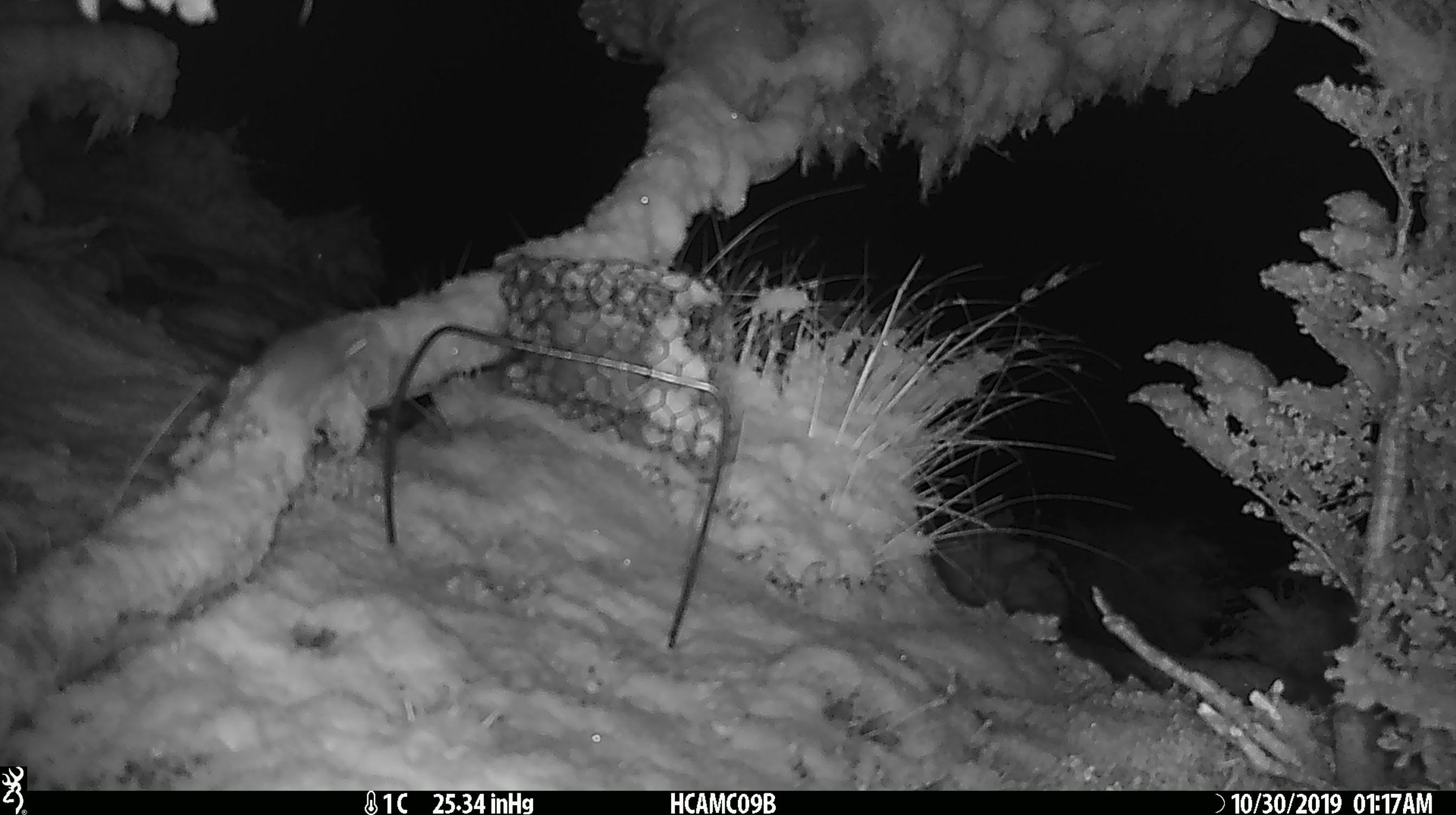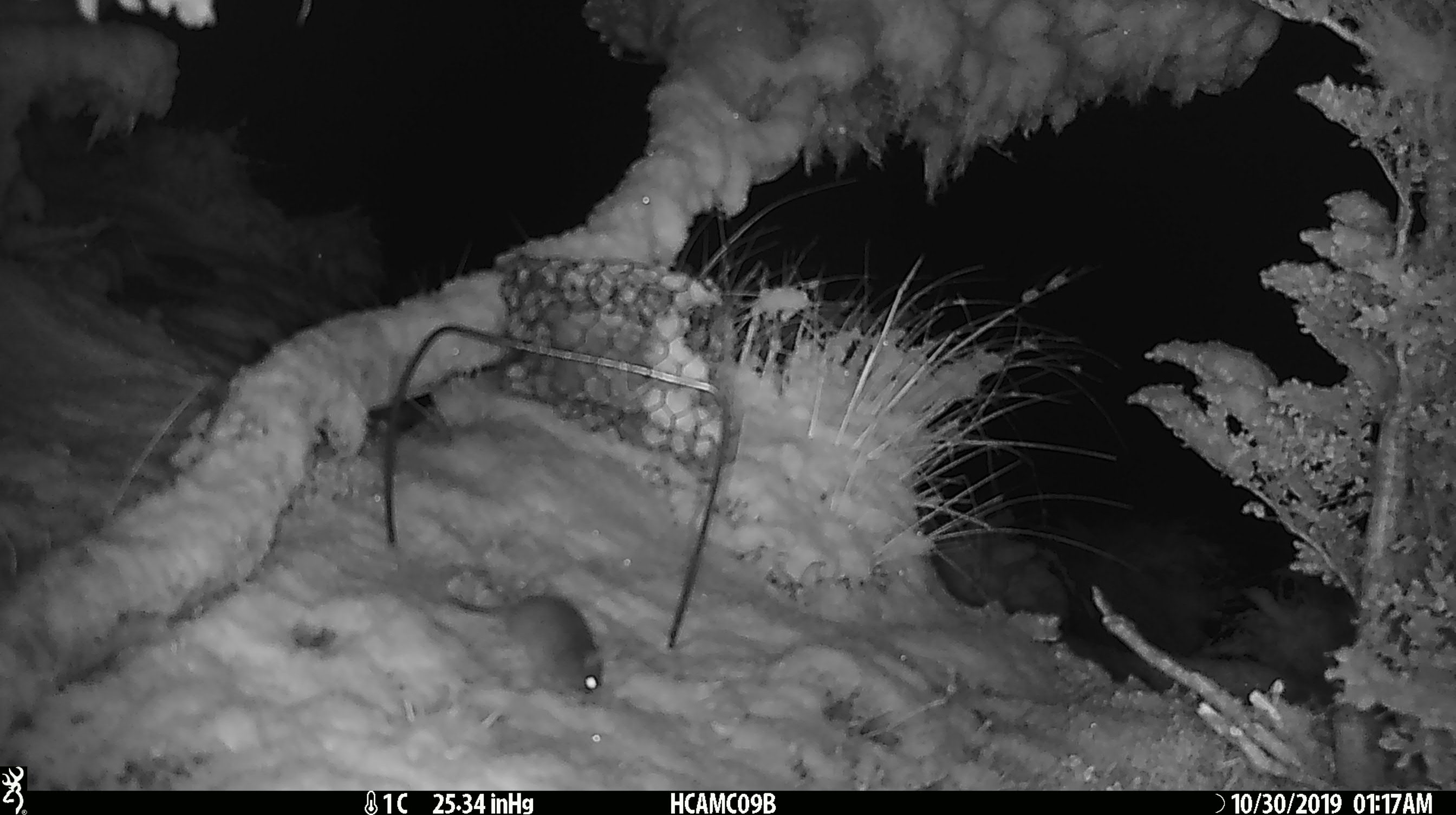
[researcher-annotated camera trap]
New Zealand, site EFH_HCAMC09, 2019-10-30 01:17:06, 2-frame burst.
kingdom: Animalia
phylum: Chordata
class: Mammalia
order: Rodentia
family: Muridae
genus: Mus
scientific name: Mus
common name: mouse